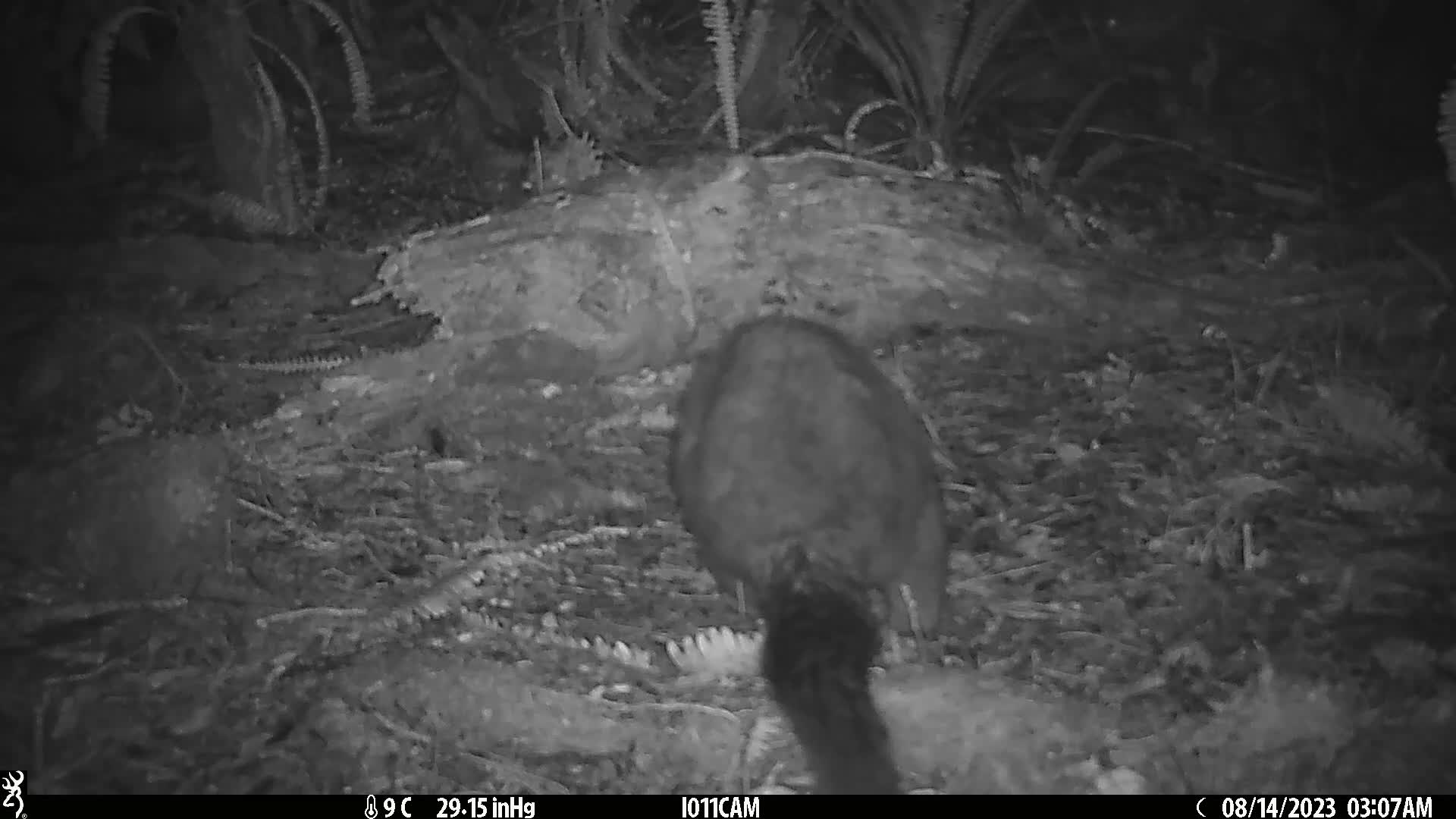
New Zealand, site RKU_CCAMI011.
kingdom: Animalia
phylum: Chordata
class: Mammalia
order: Diprotodontia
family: Phalangeridae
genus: Trichosurus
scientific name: Trichosurus vulpecula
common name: common brushtail possum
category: possum